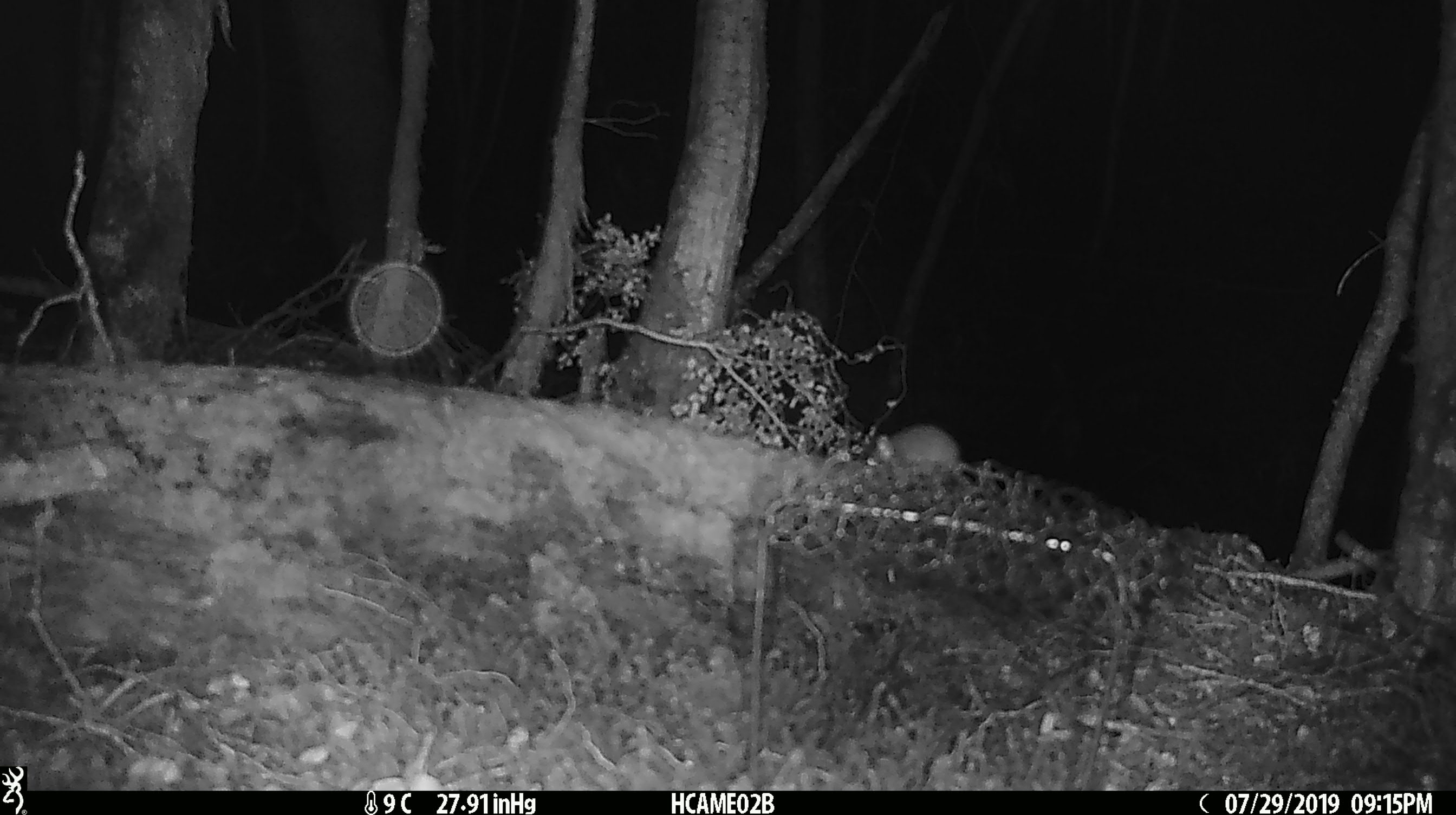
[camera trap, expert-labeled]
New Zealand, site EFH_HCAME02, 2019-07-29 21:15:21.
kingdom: Animalia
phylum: Chordata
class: Mammalia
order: Rodentia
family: Muridae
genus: Mus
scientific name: Mus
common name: mouse